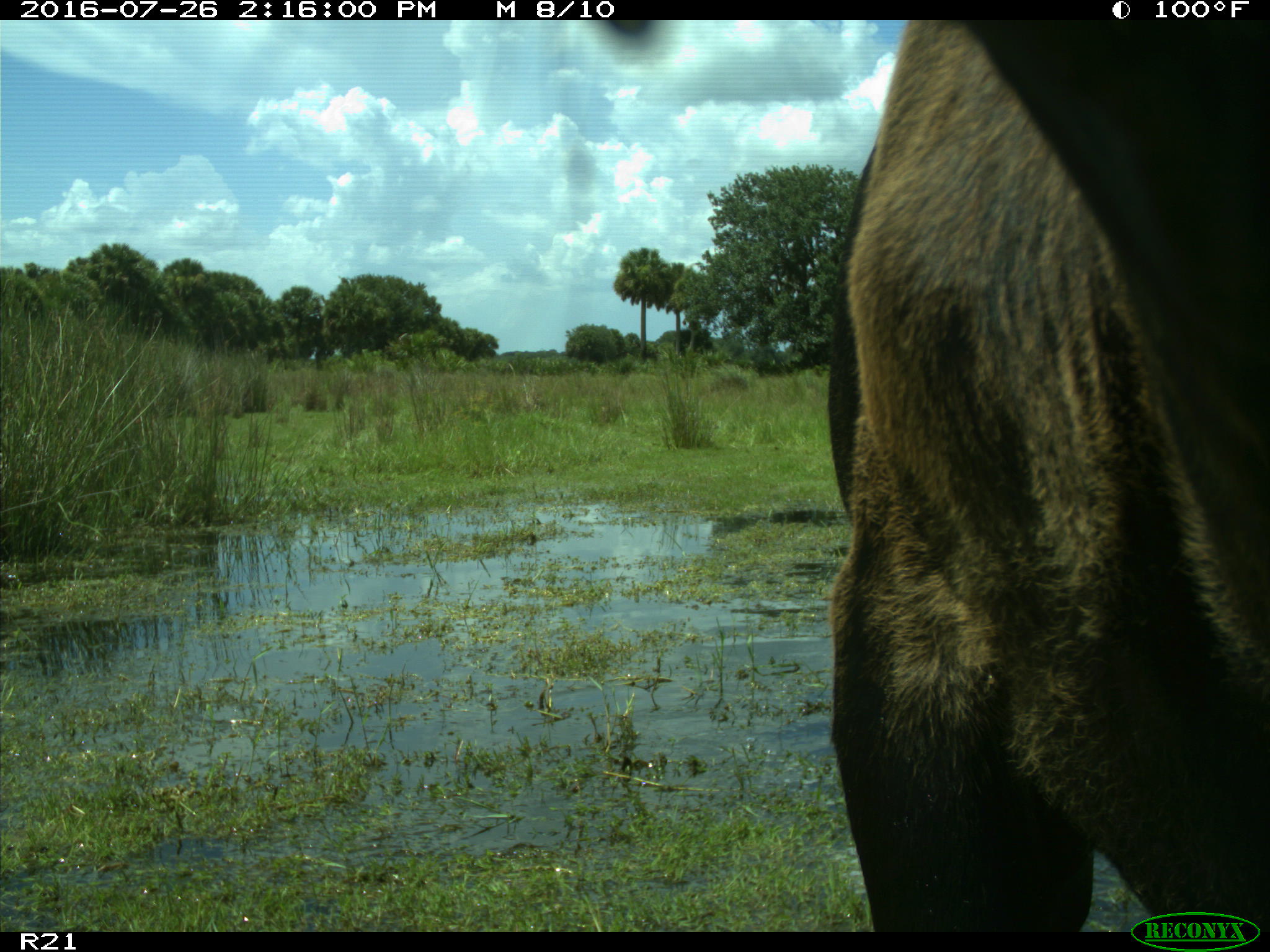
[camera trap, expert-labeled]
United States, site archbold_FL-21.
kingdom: Animalia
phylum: Chordata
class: Mammalia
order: Artiodactyla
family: Bovidae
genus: Bos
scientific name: Bos taurus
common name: domestic cow